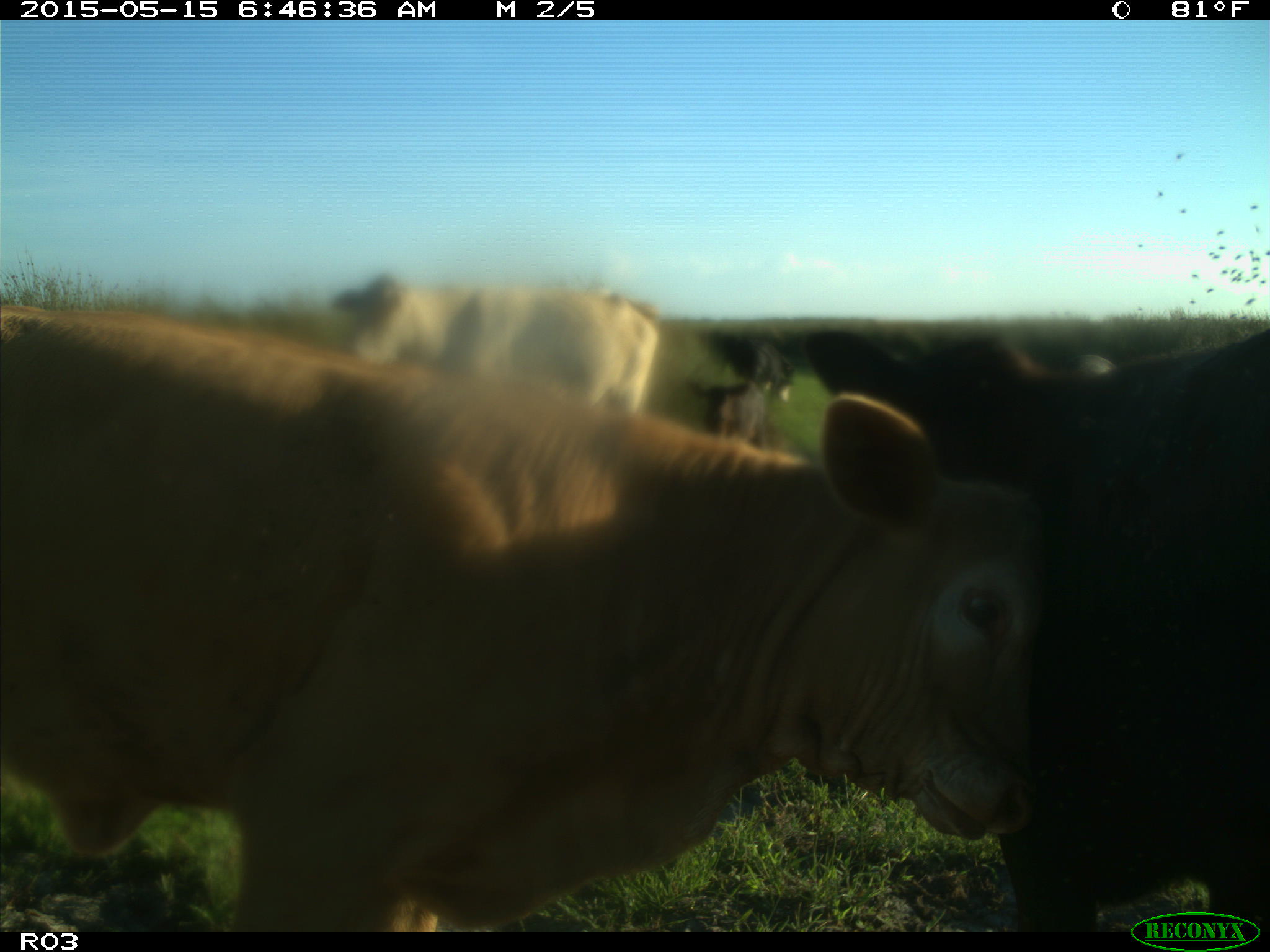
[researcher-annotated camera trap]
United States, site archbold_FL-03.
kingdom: Animalia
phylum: Chordata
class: Mammalia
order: Artiodactyla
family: Bovidae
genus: Bos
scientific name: Bos taurus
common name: domestic cow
Bos taurus (domestic cow).